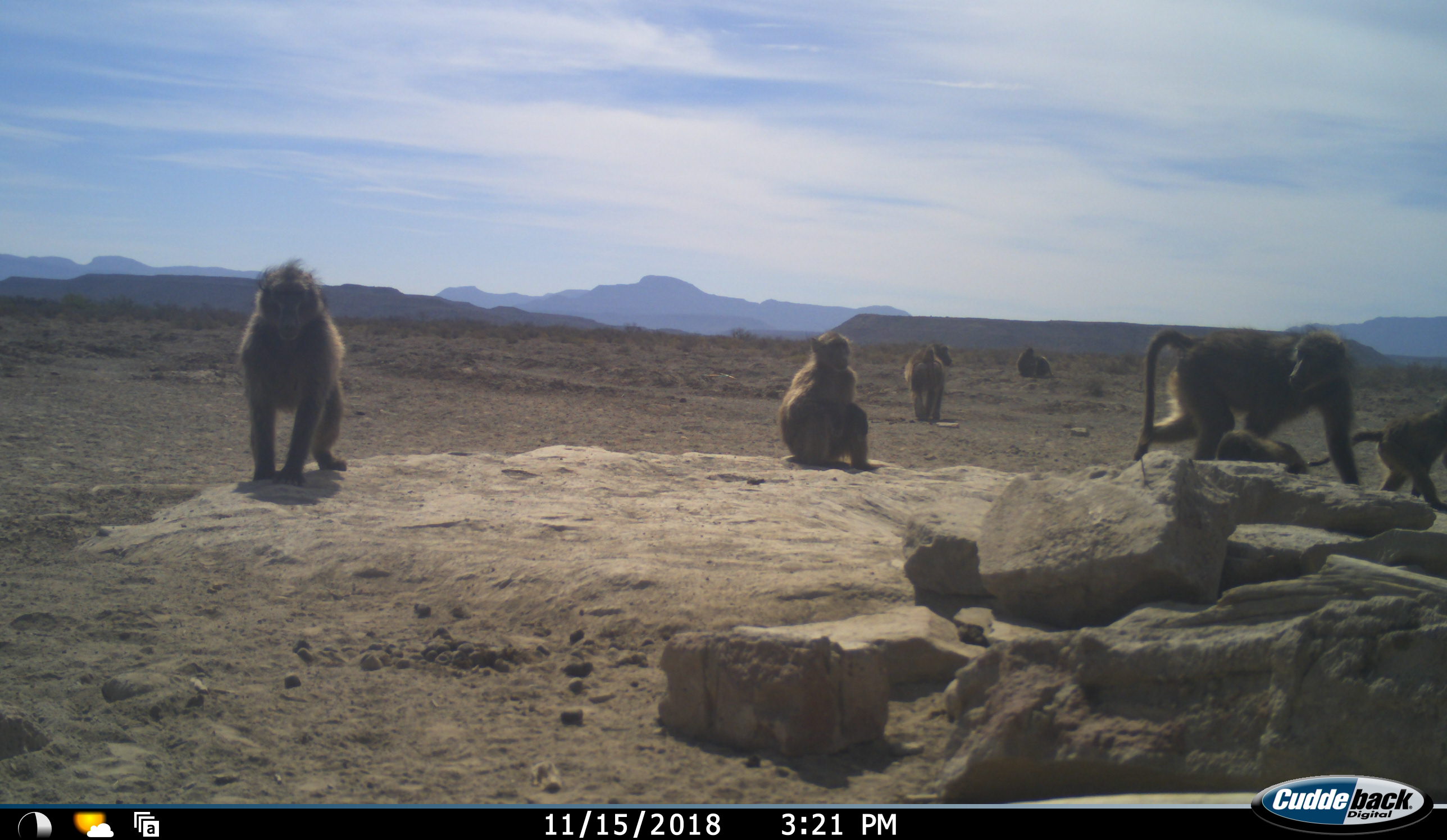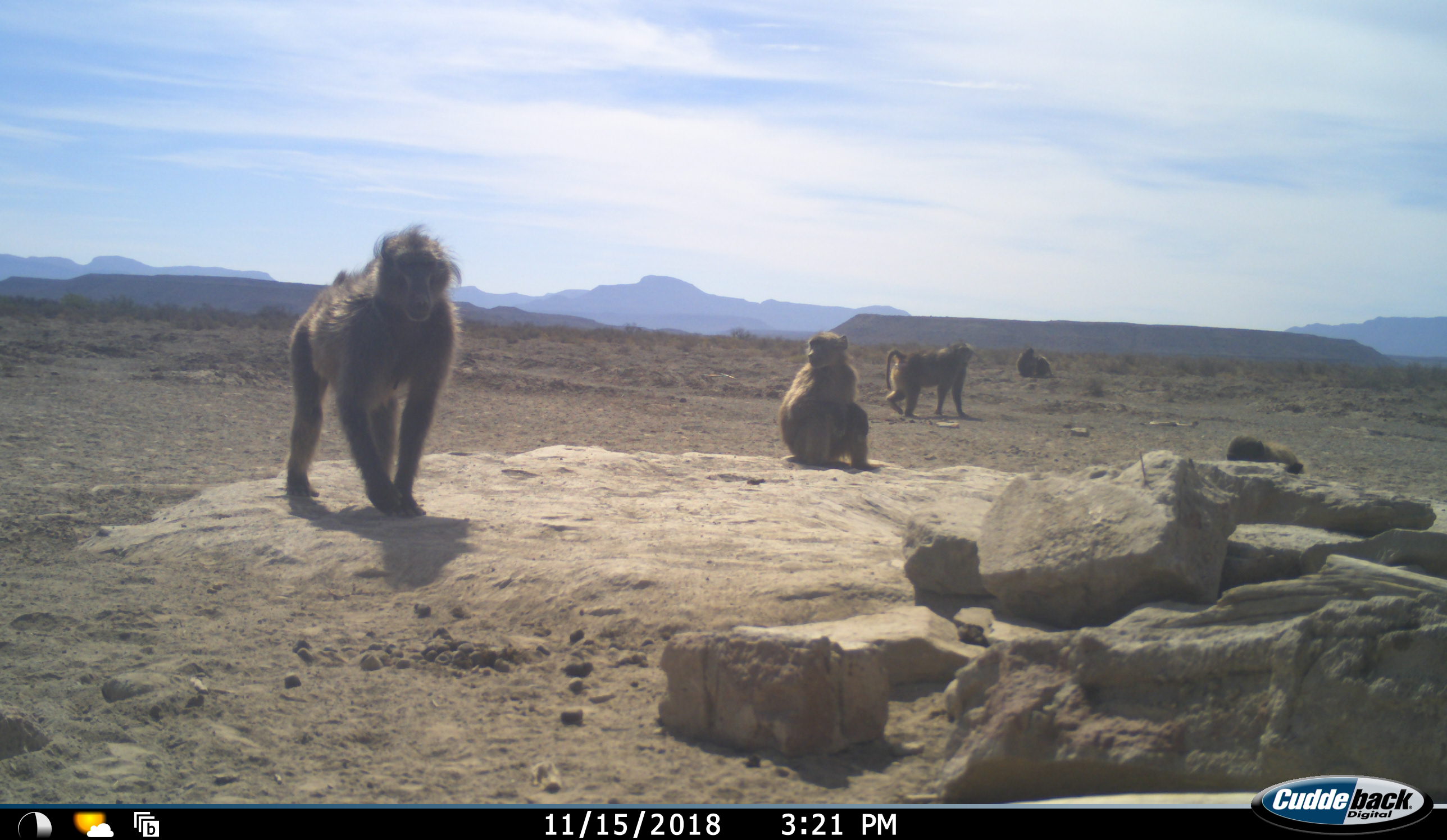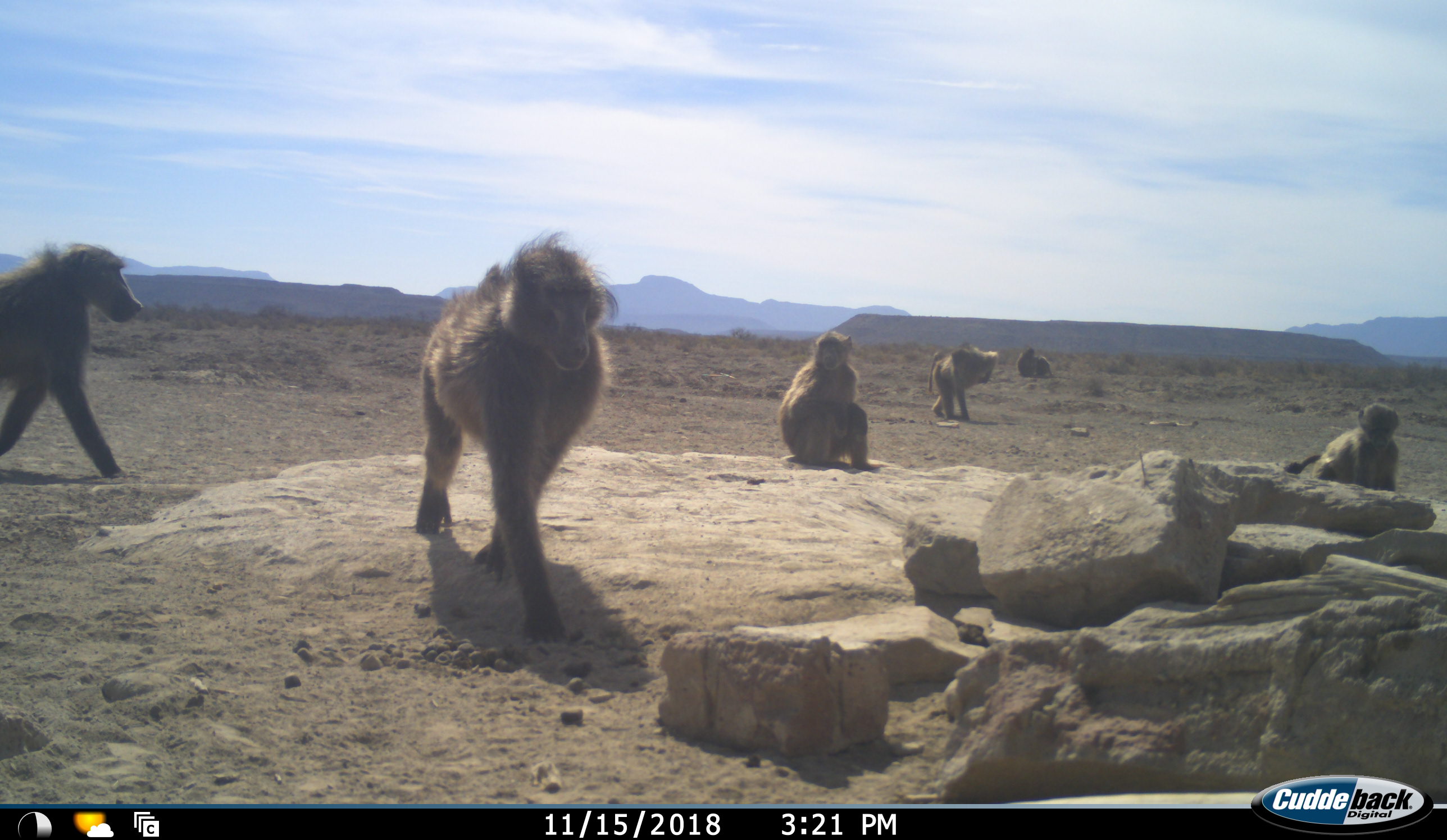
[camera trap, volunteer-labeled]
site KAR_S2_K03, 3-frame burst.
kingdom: Animalia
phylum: Chordata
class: Mammalia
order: Primates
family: Cercopithecidae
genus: Papio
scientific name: Papio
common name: baboon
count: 8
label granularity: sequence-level